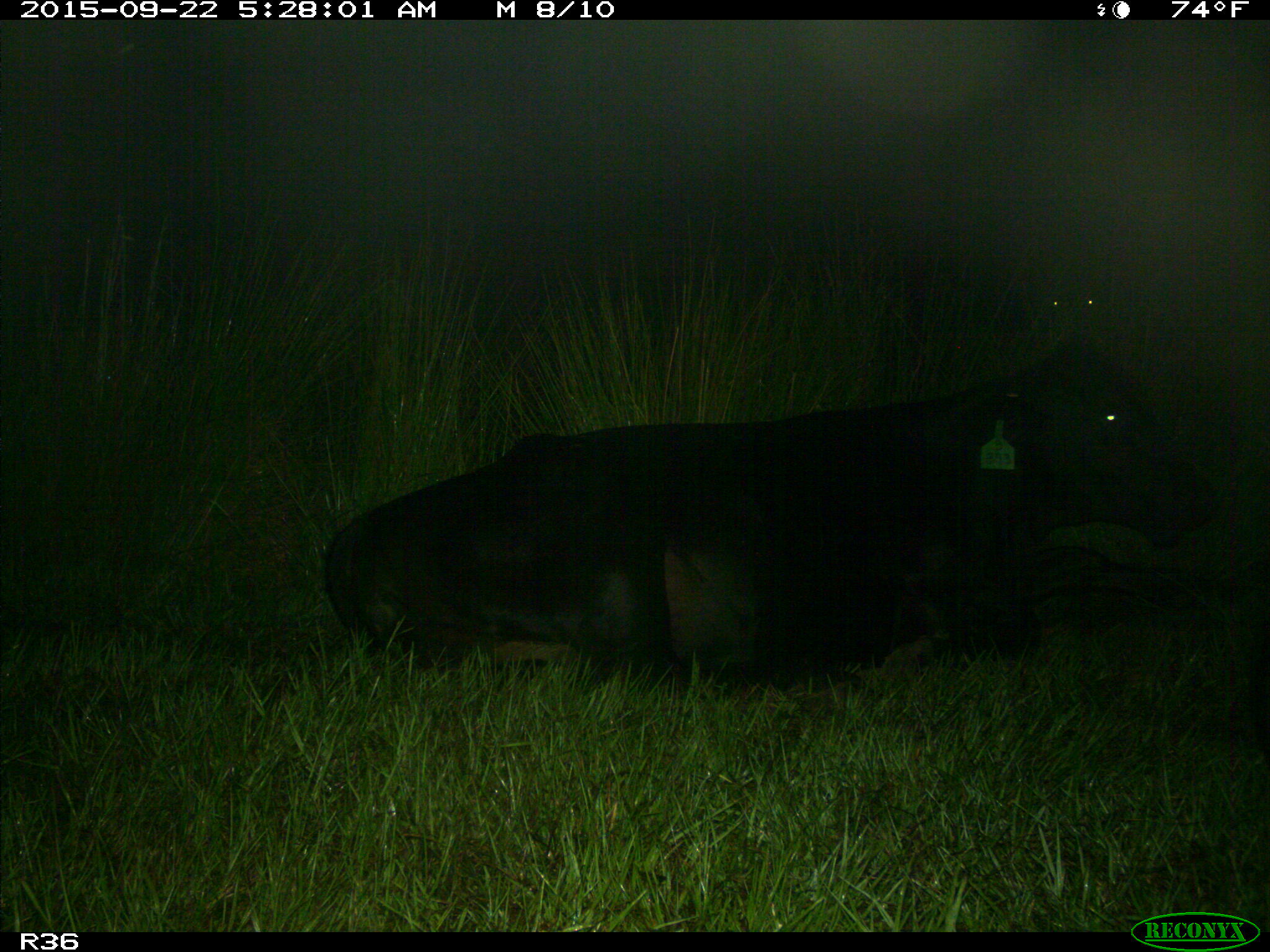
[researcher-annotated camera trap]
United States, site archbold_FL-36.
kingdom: Animalia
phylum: Chordata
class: Mammalia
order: Artiodactyla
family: Bovidae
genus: Bos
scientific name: Bos taurus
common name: domestic cow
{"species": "Bos taurus (domestic cow)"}